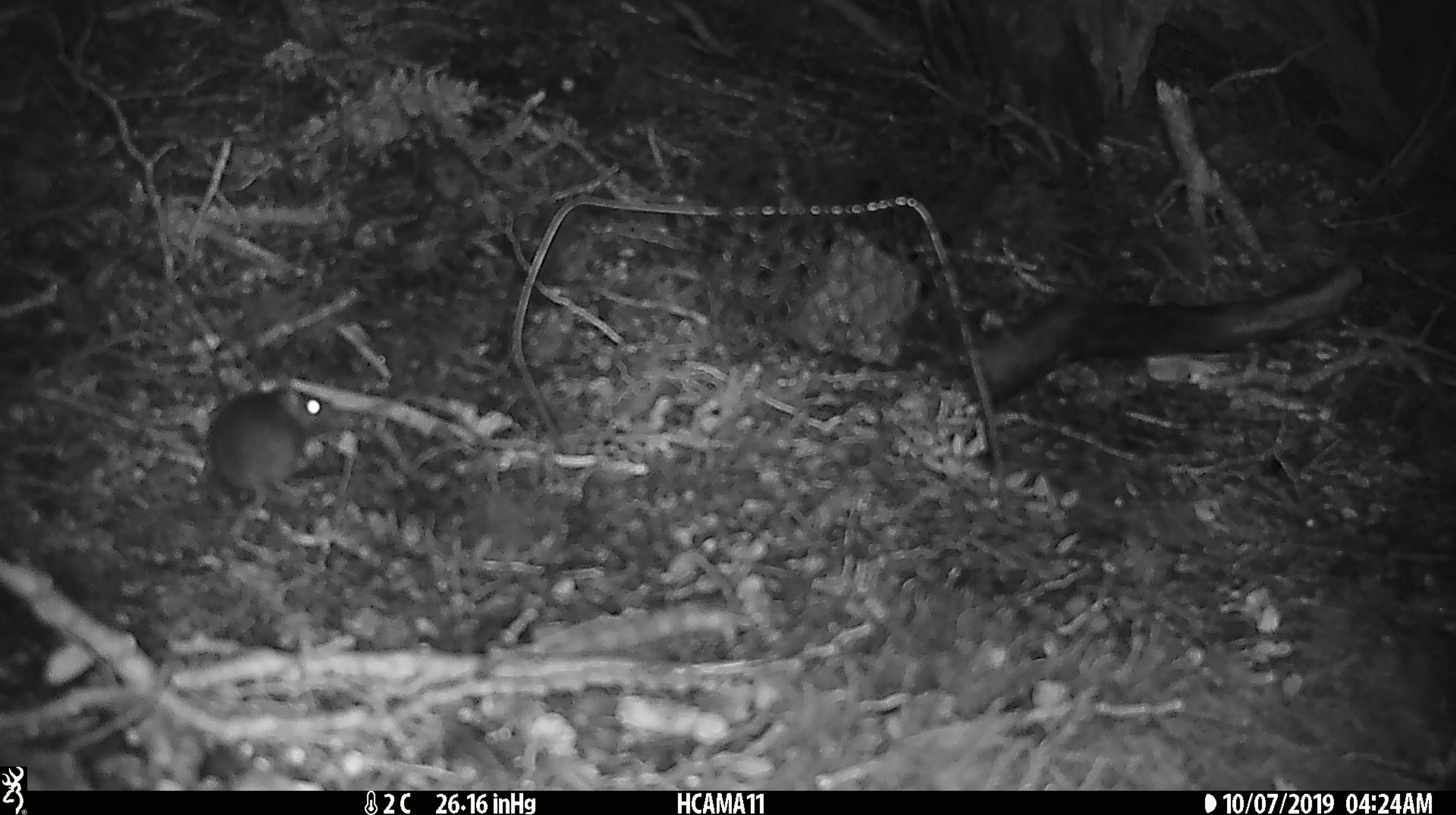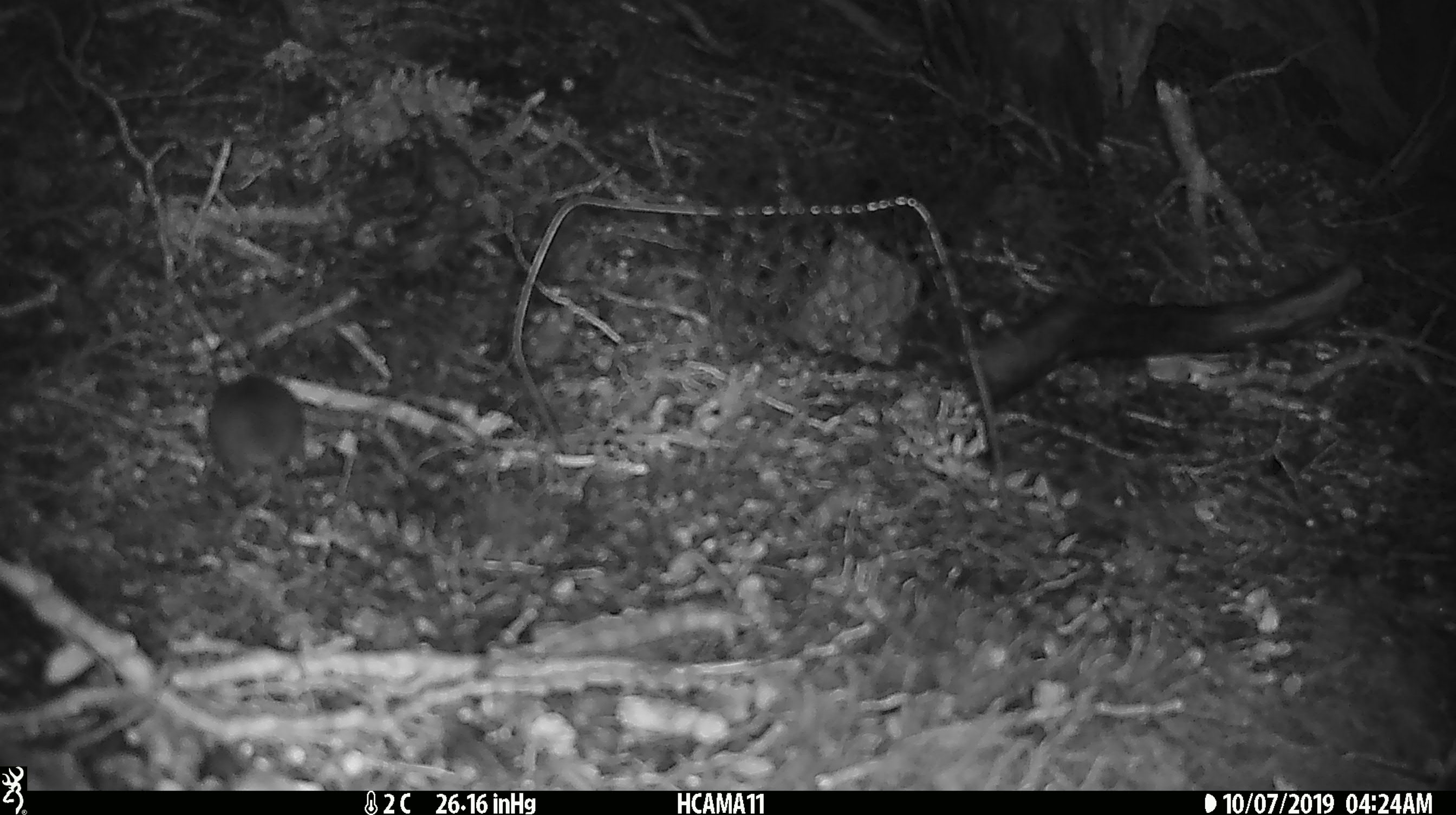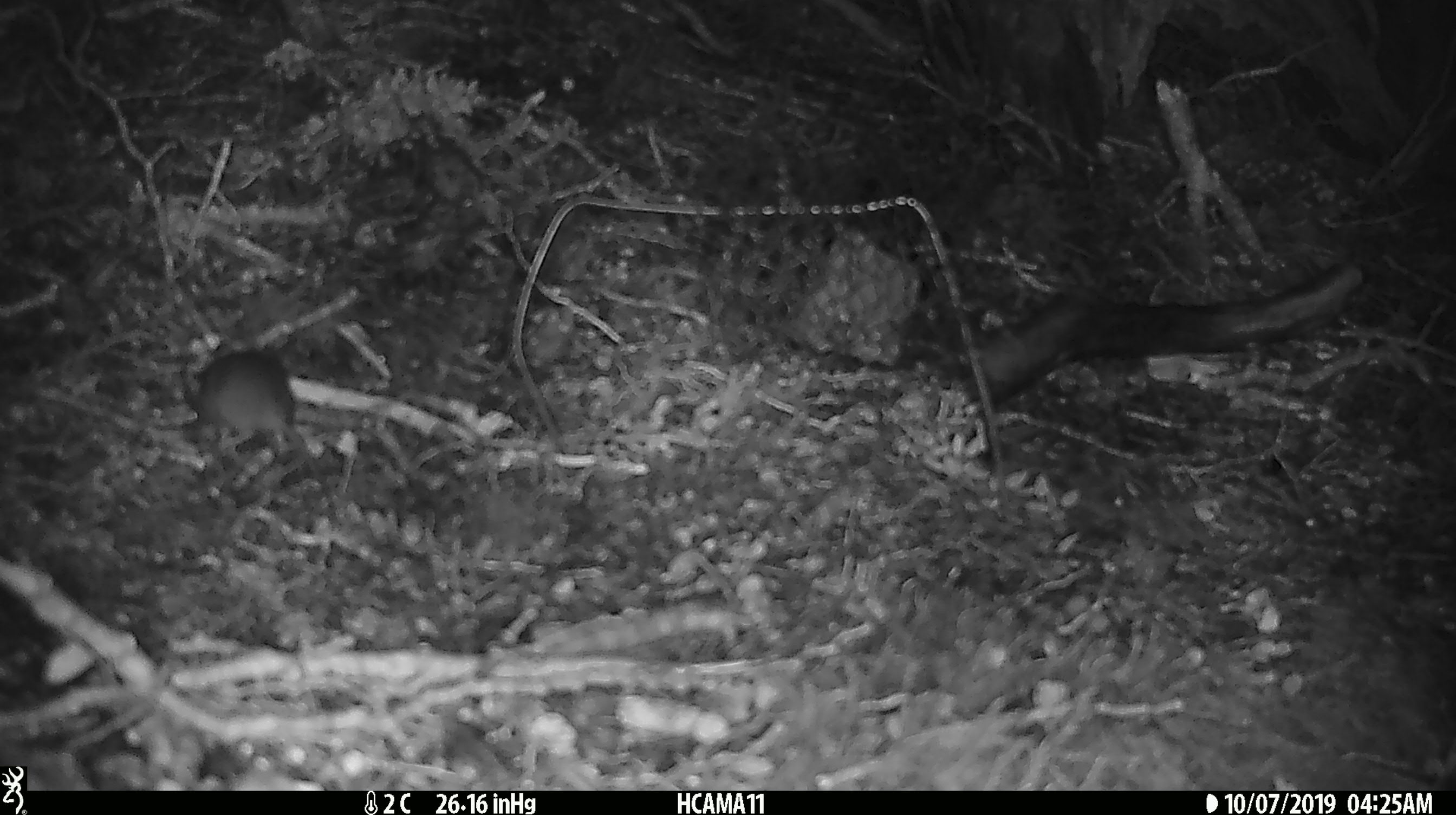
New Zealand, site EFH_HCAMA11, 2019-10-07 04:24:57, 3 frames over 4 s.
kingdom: Animalia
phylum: Chordata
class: Mammalia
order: Rodentia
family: Muridae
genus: Mus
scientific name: Mus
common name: mouse